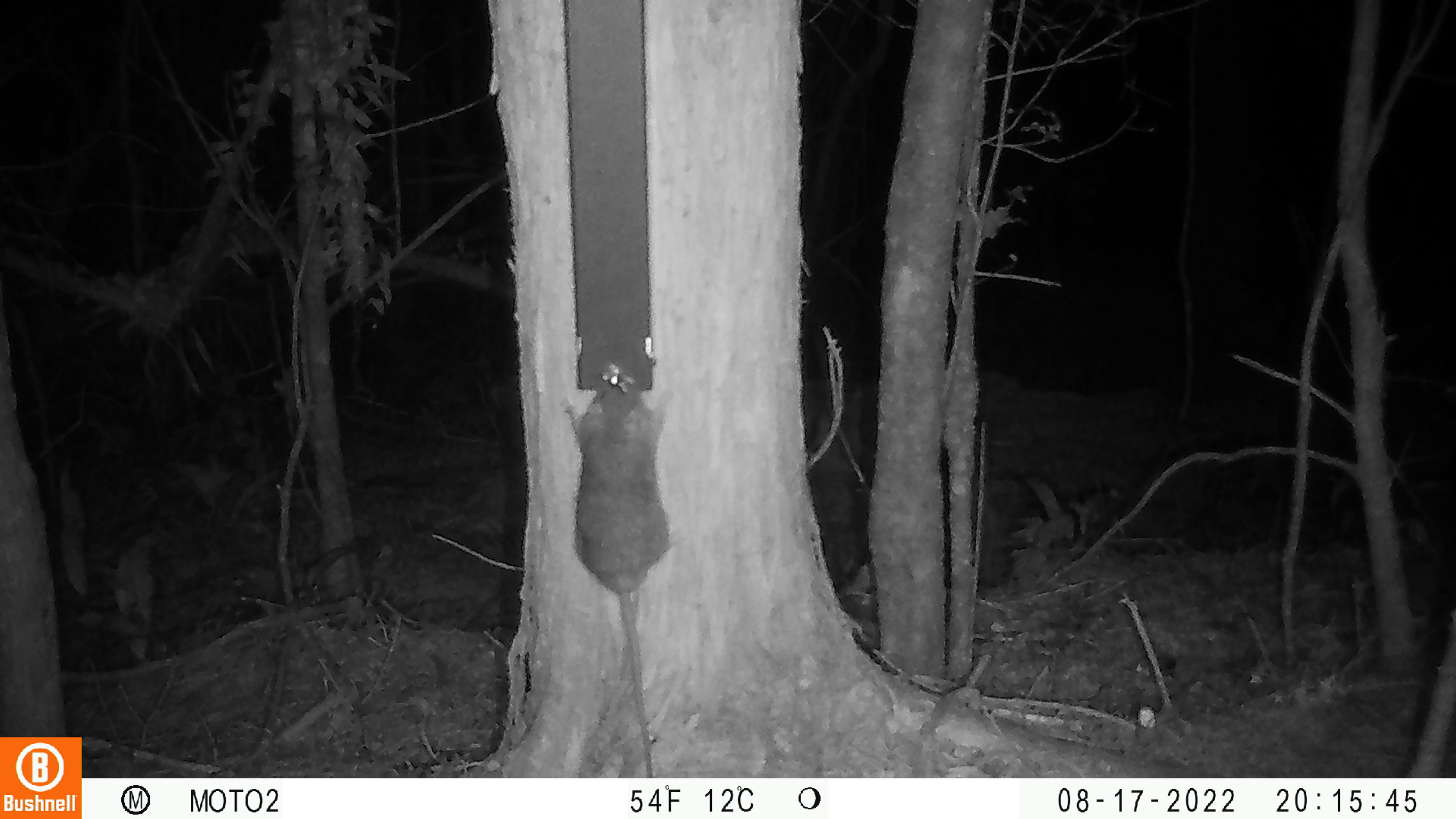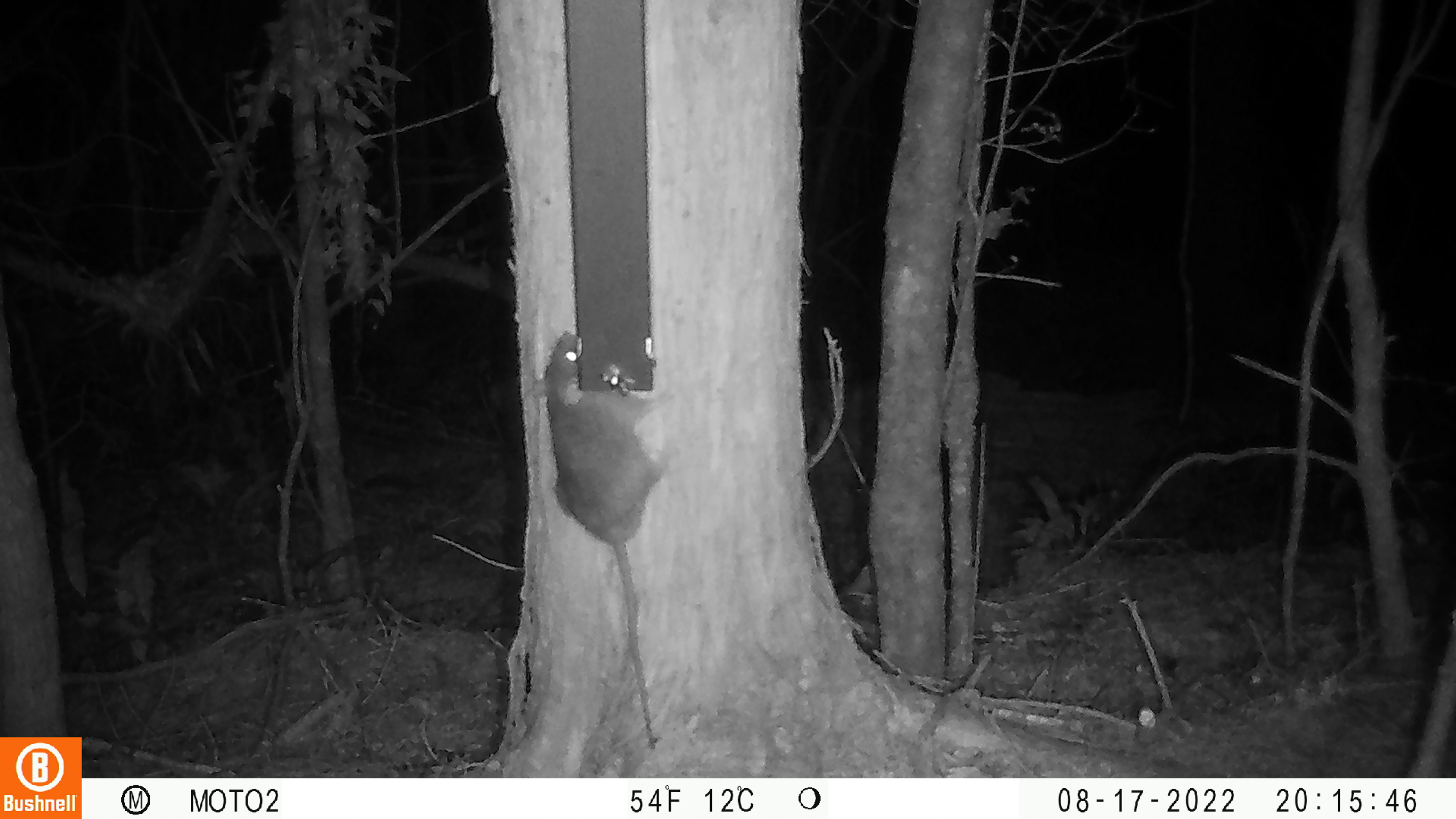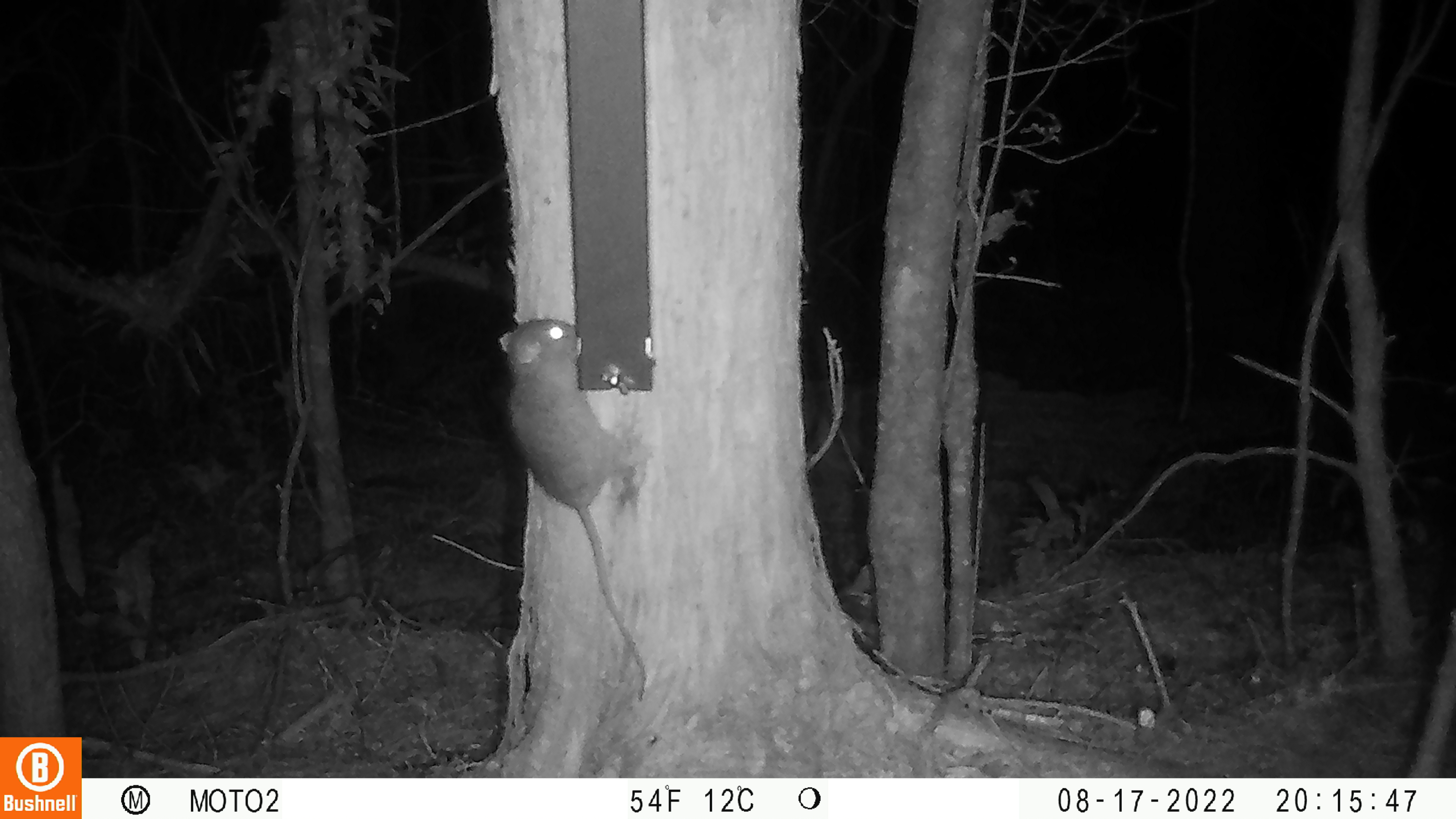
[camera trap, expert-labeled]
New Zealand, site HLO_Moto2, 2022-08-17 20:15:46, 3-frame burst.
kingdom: Animalia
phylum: Chordata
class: Mammalia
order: Rodentia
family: Muridae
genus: Rattus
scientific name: Rattus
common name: rat